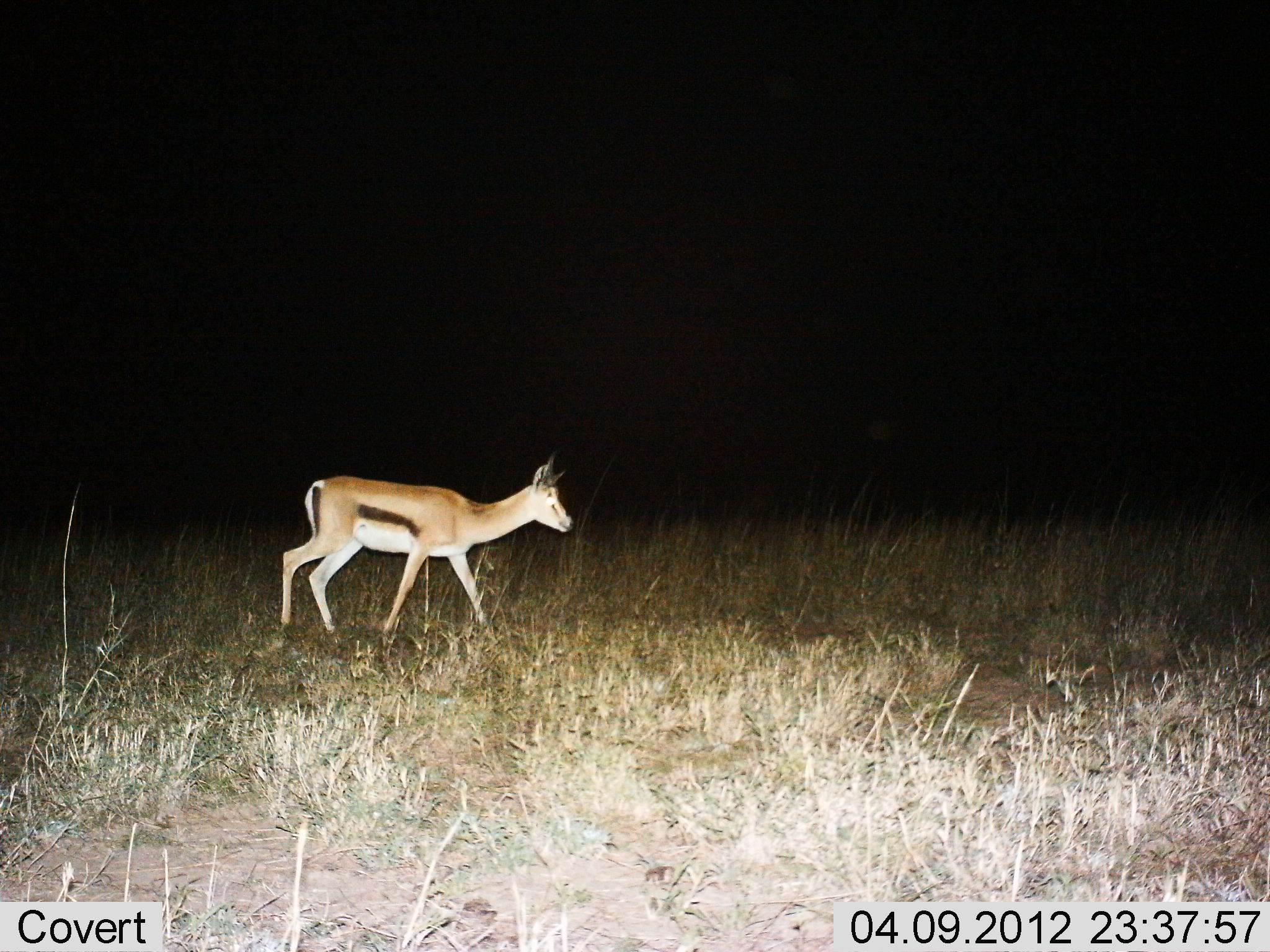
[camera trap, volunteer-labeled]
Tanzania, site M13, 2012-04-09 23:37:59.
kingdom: Animalia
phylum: Chordata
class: Mammalia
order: Artiodactyla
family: Bovidae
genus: Eudorcas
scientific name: Eudorcas thomsonii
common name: thomson's gazelle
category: gazellethomsons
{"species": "gazellethomsons (thomson's gazelle) (Eudorcas thomsonii)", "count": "1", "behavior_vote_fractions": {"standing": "11%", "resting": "0%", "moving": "83%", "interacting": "0%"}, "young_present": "0%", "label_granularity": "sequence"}